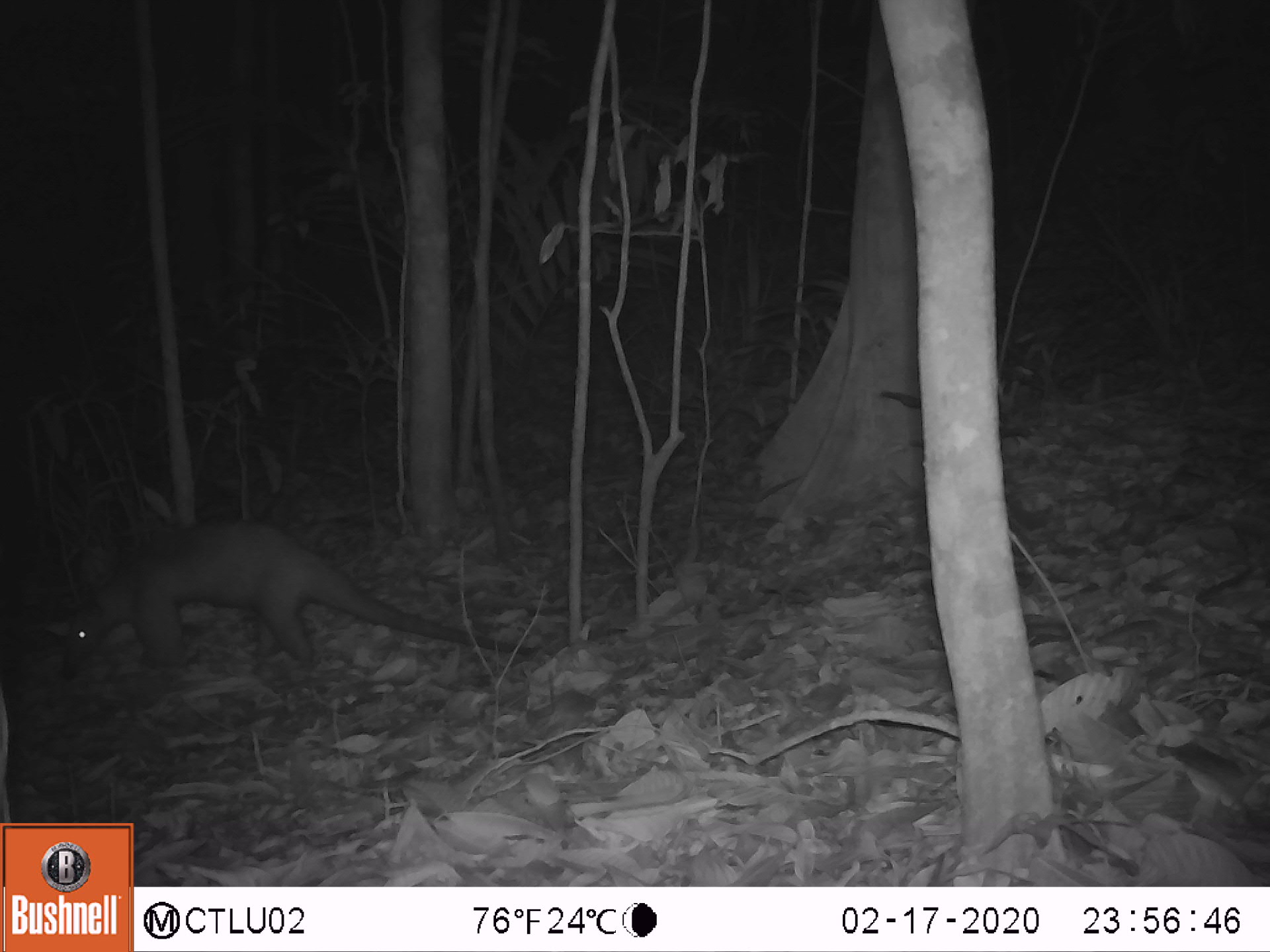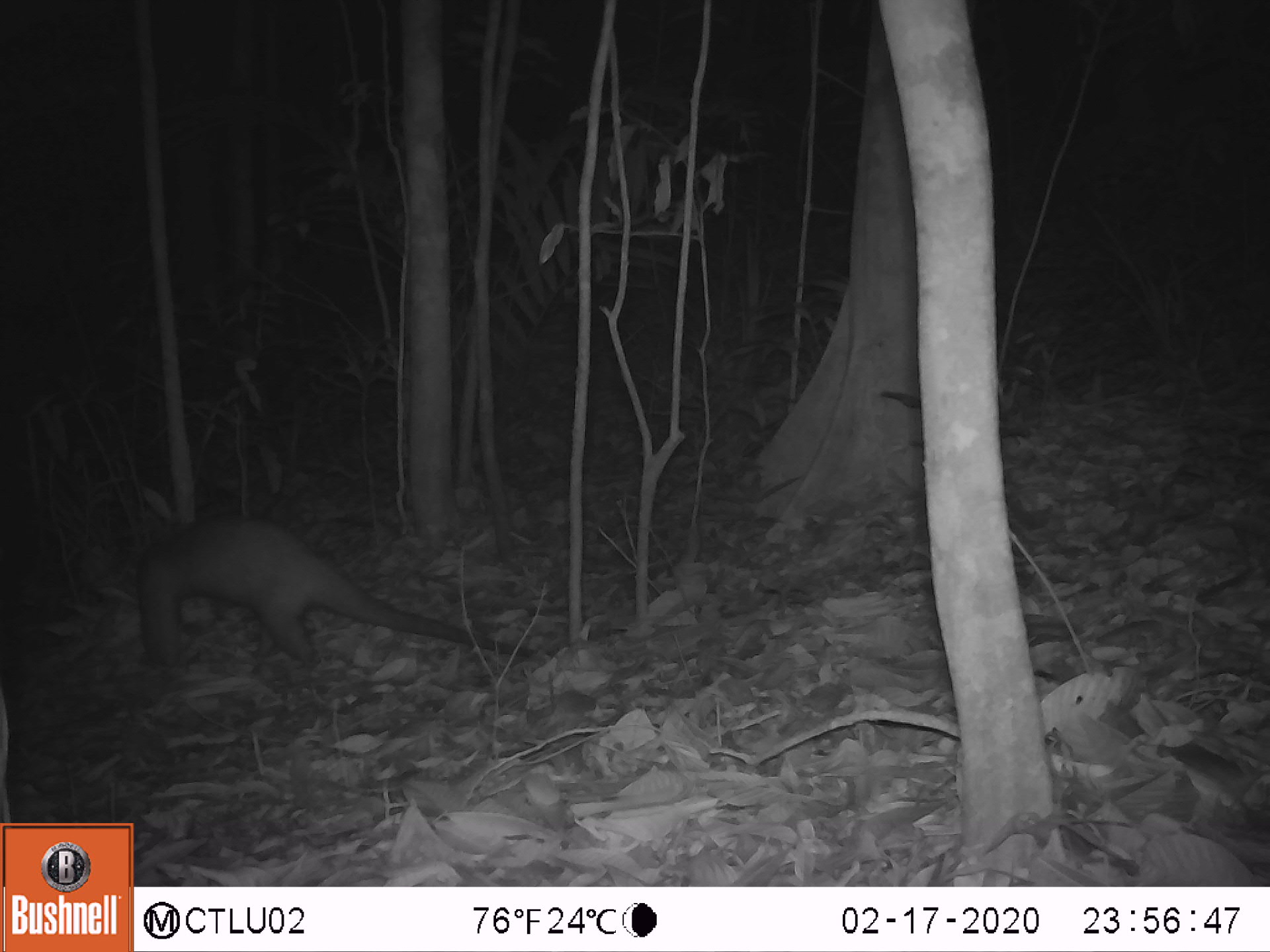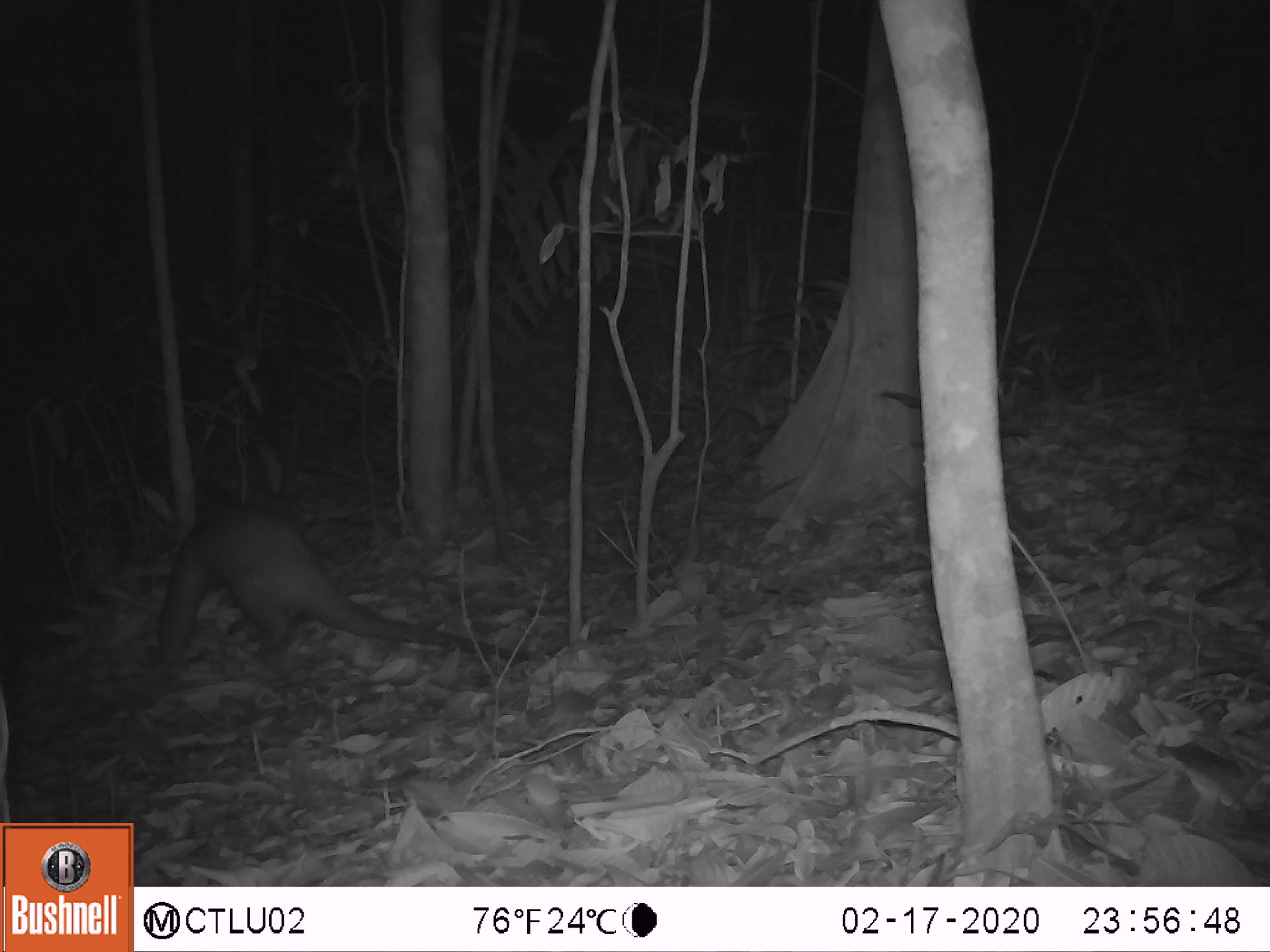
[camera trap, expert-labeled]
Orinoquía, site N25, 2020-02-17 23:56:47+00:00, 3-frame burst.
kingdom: Animalia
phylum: Chordata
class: Mammalia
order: Pilosa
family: Myrmecophagidae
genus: Tamandua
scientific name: Tamandua tetradactyla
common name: southern tamandua